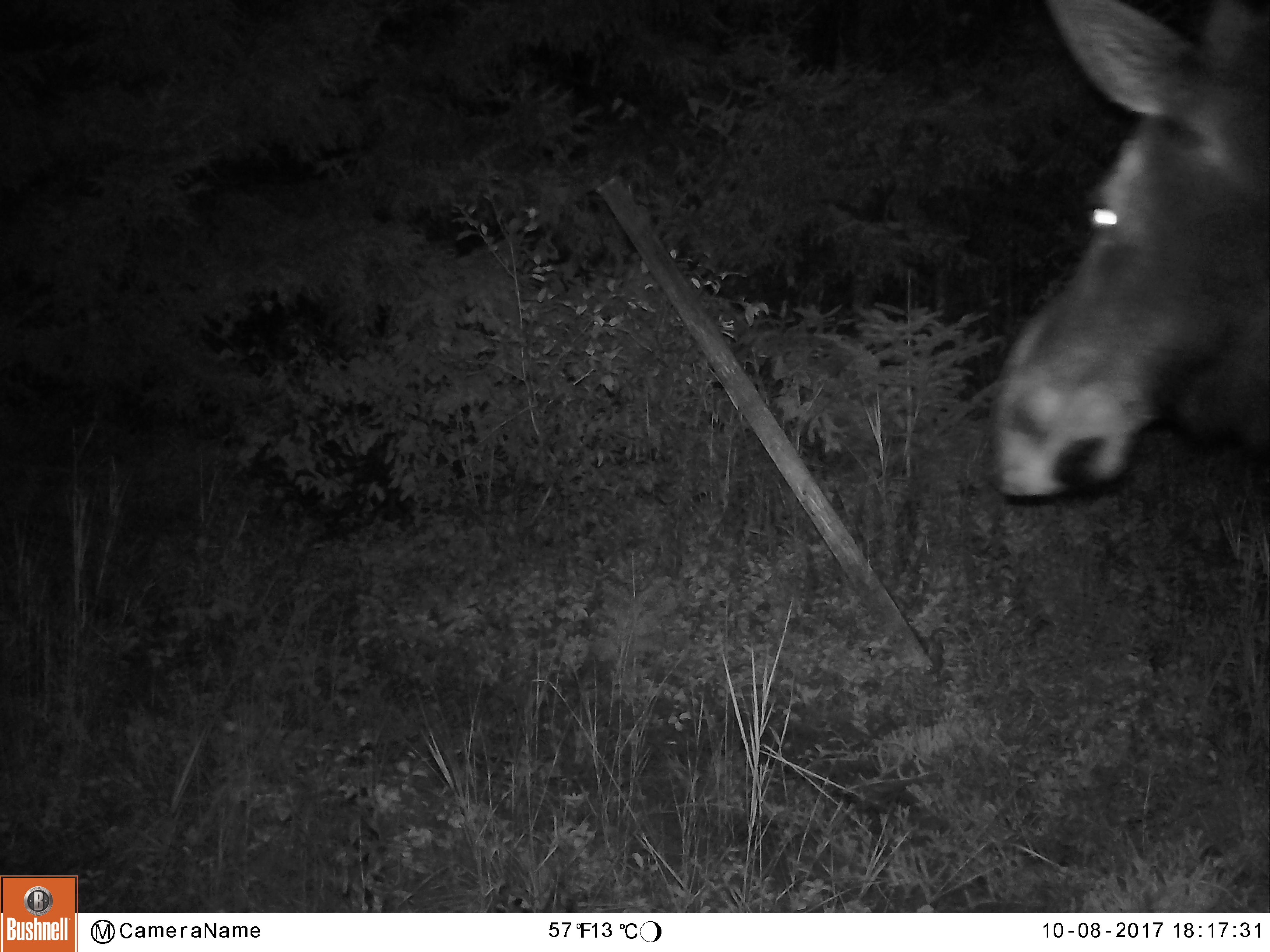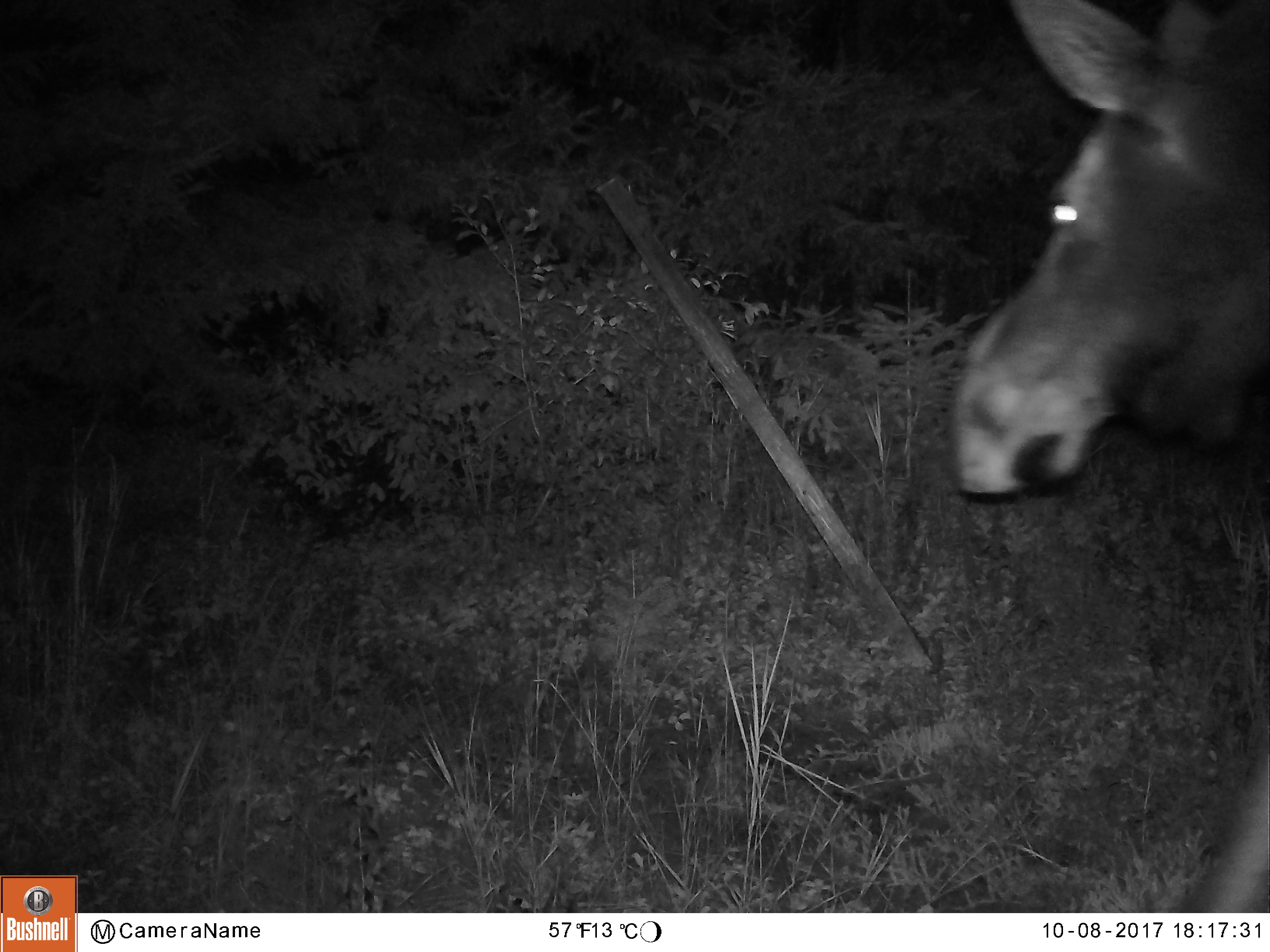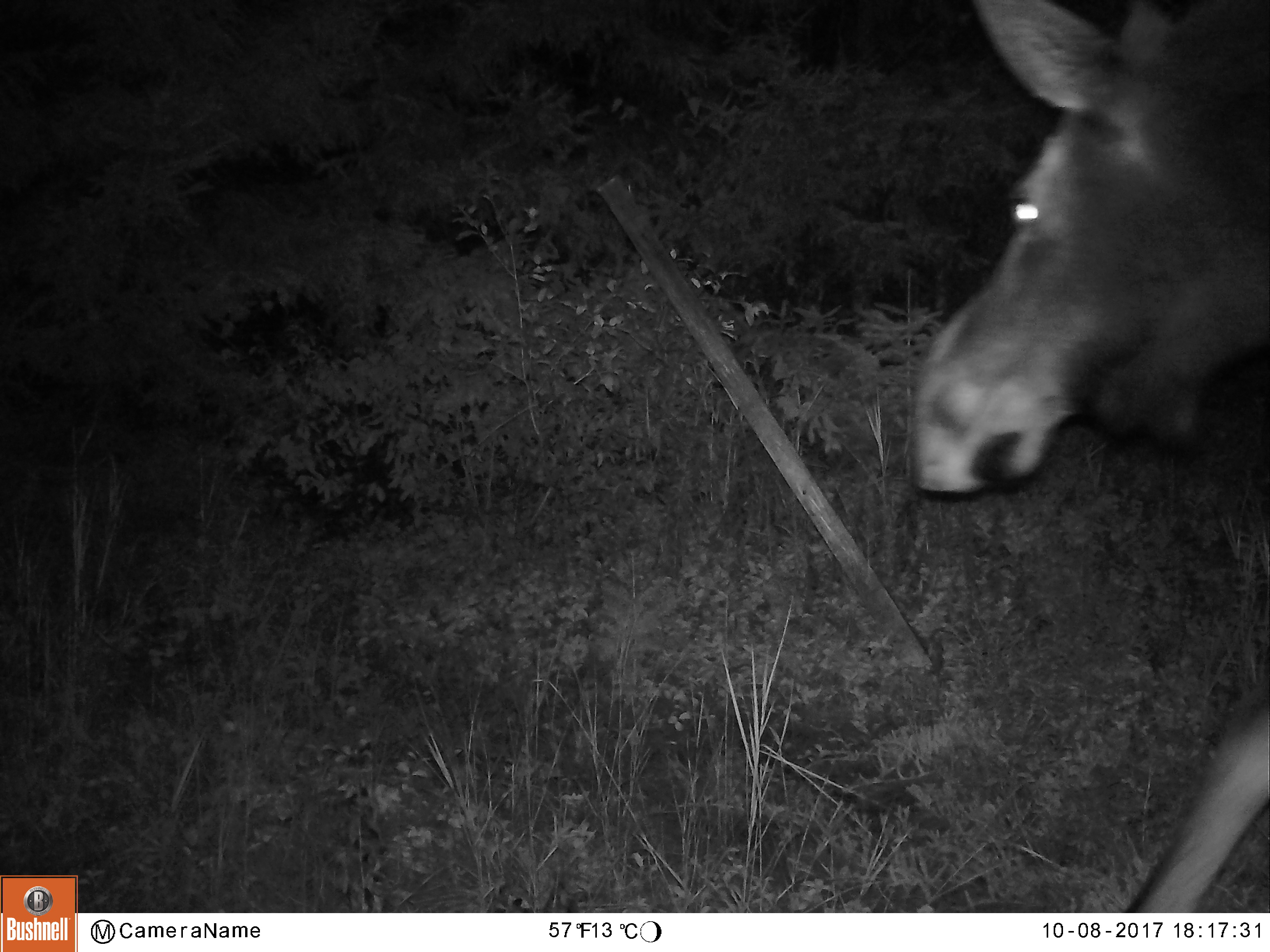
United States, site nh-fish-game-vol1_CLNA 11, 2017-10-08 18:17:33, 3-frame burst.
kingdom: Animalia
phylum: Chordata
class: Mammalia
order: Artiodactyla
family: Cervidae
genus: Alces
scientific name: Alces alces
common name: moose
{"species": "moose (Alces alces)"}